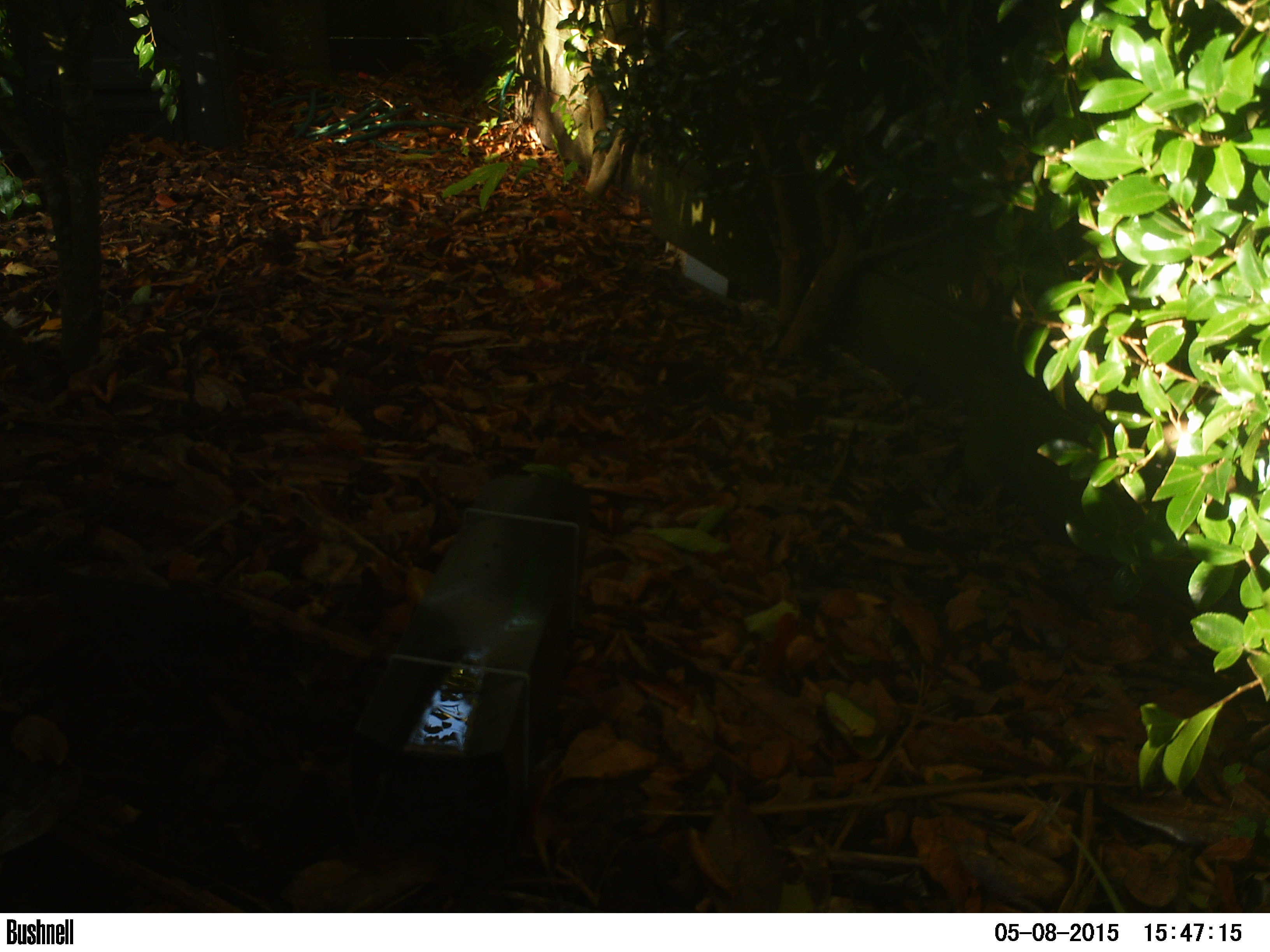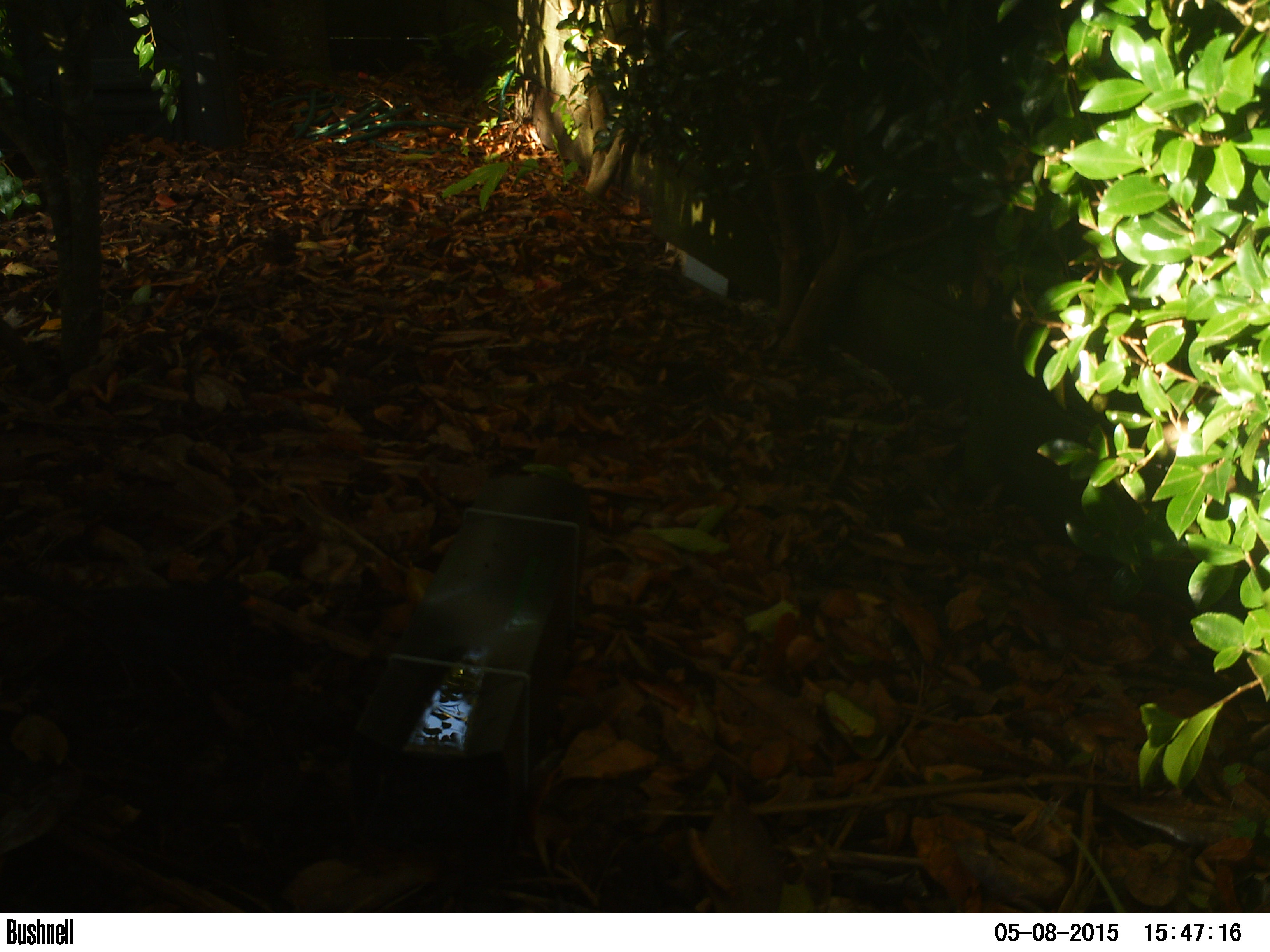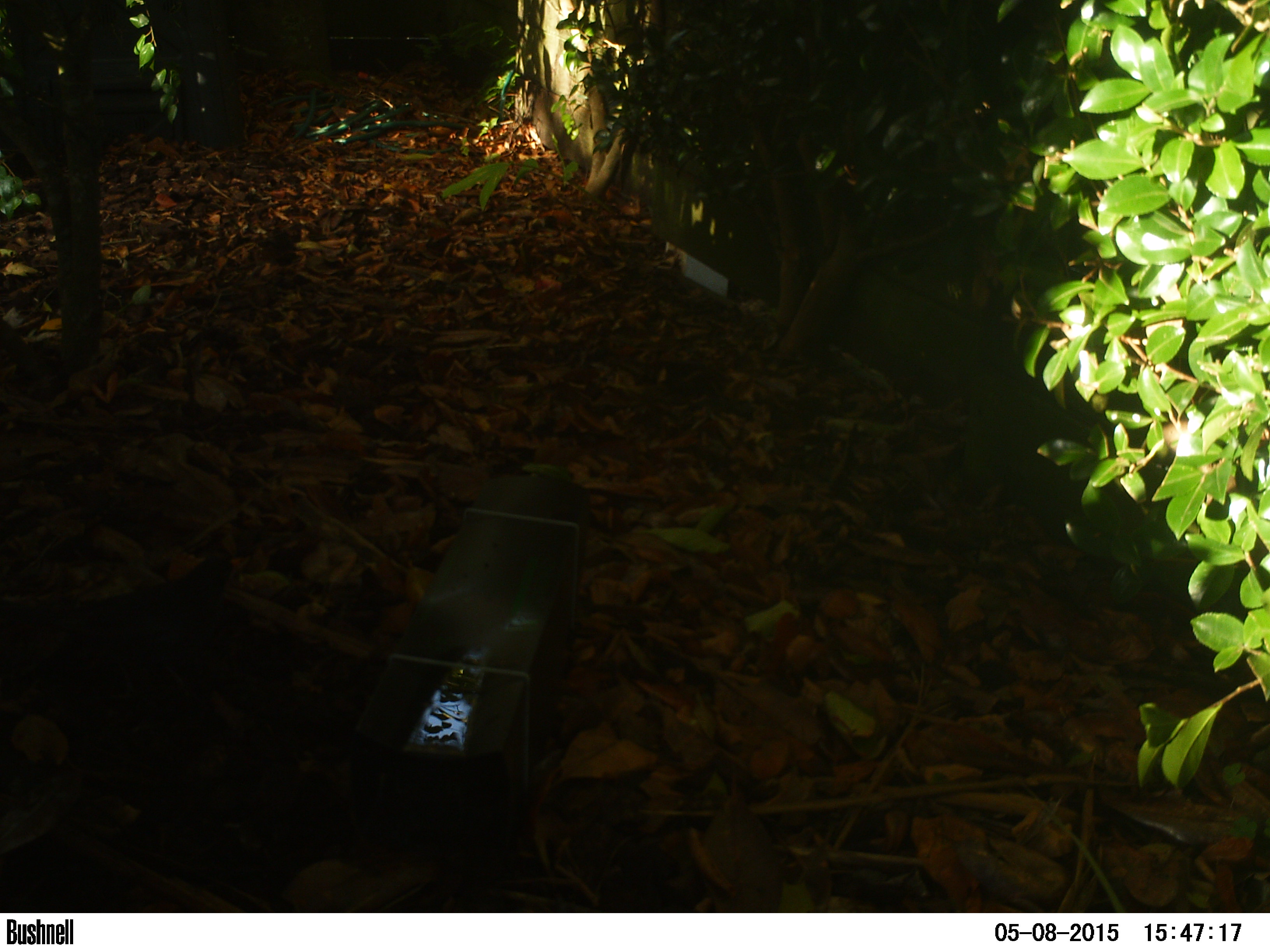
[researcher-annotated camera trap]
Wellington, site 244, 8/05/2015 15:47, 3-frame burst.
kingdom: Animalia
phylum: Chordata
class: Aves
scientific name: Aves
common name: bird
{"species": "bird (Aves)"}